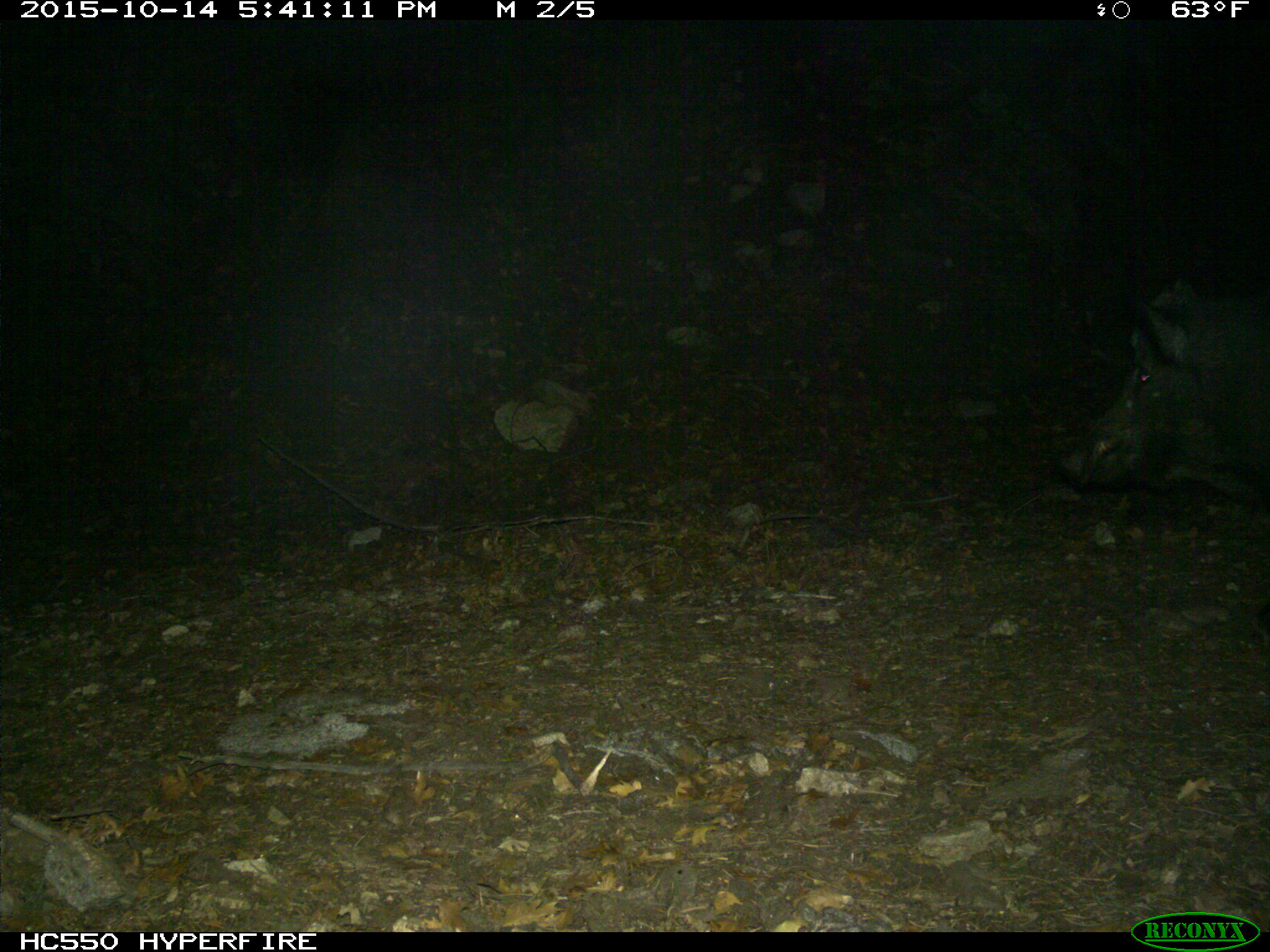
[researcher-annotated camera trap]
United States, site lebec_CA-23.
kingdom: Animalia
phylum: Chordata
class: Mammalia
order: Artiodactyla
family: Suidae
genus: Sus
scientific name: Sus scrofa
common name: wild boar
Sus scrofa (wild boar).